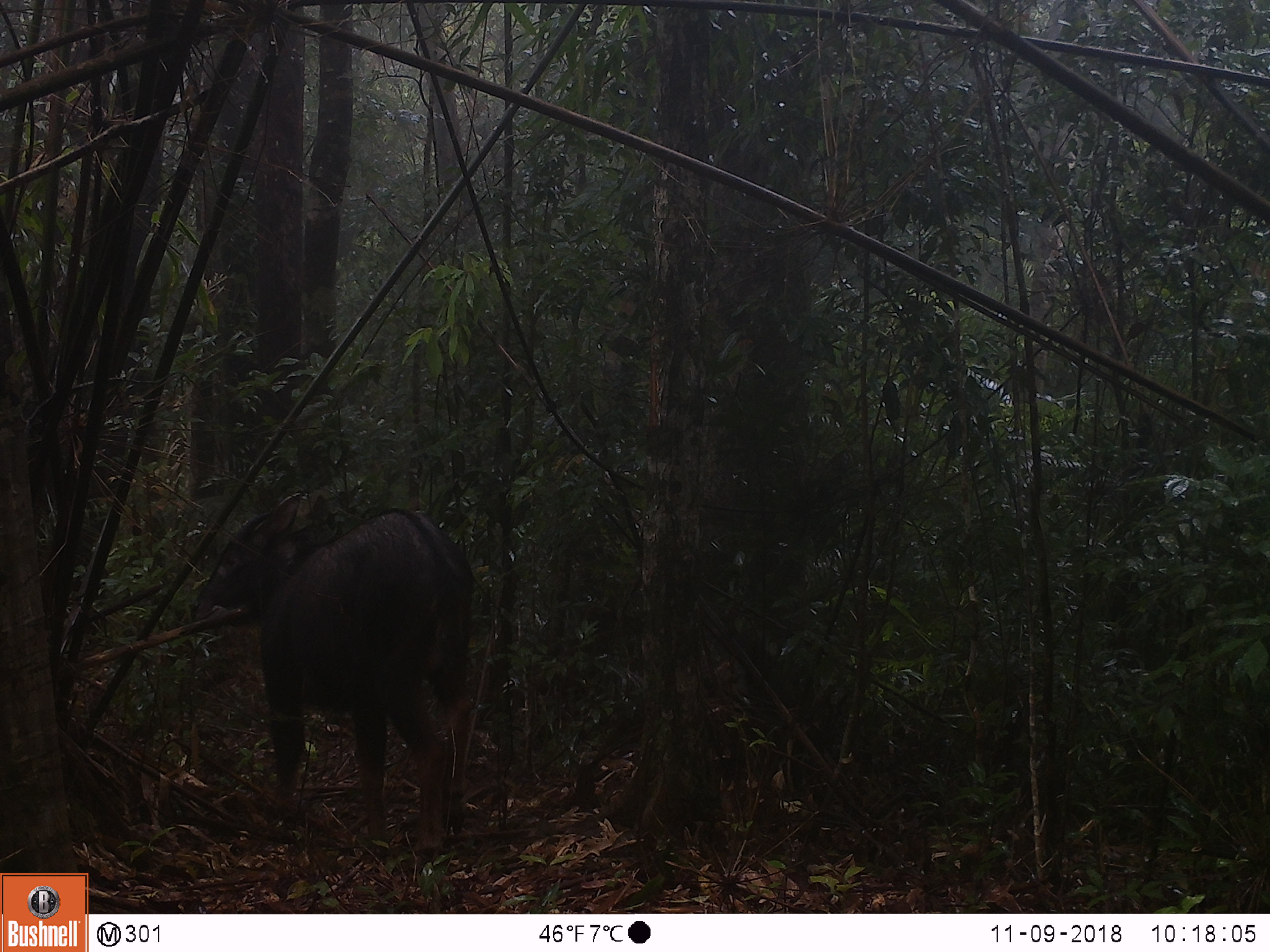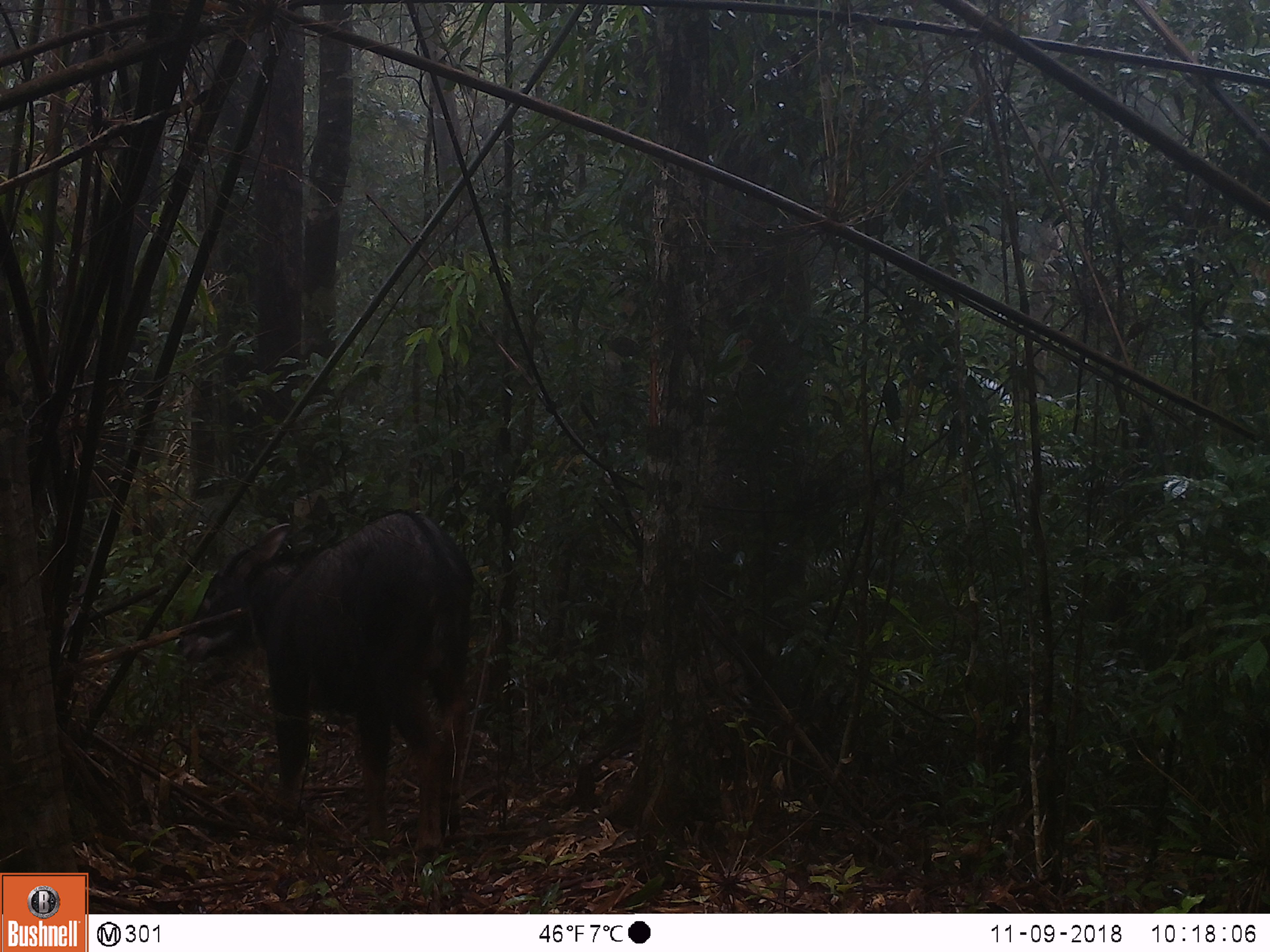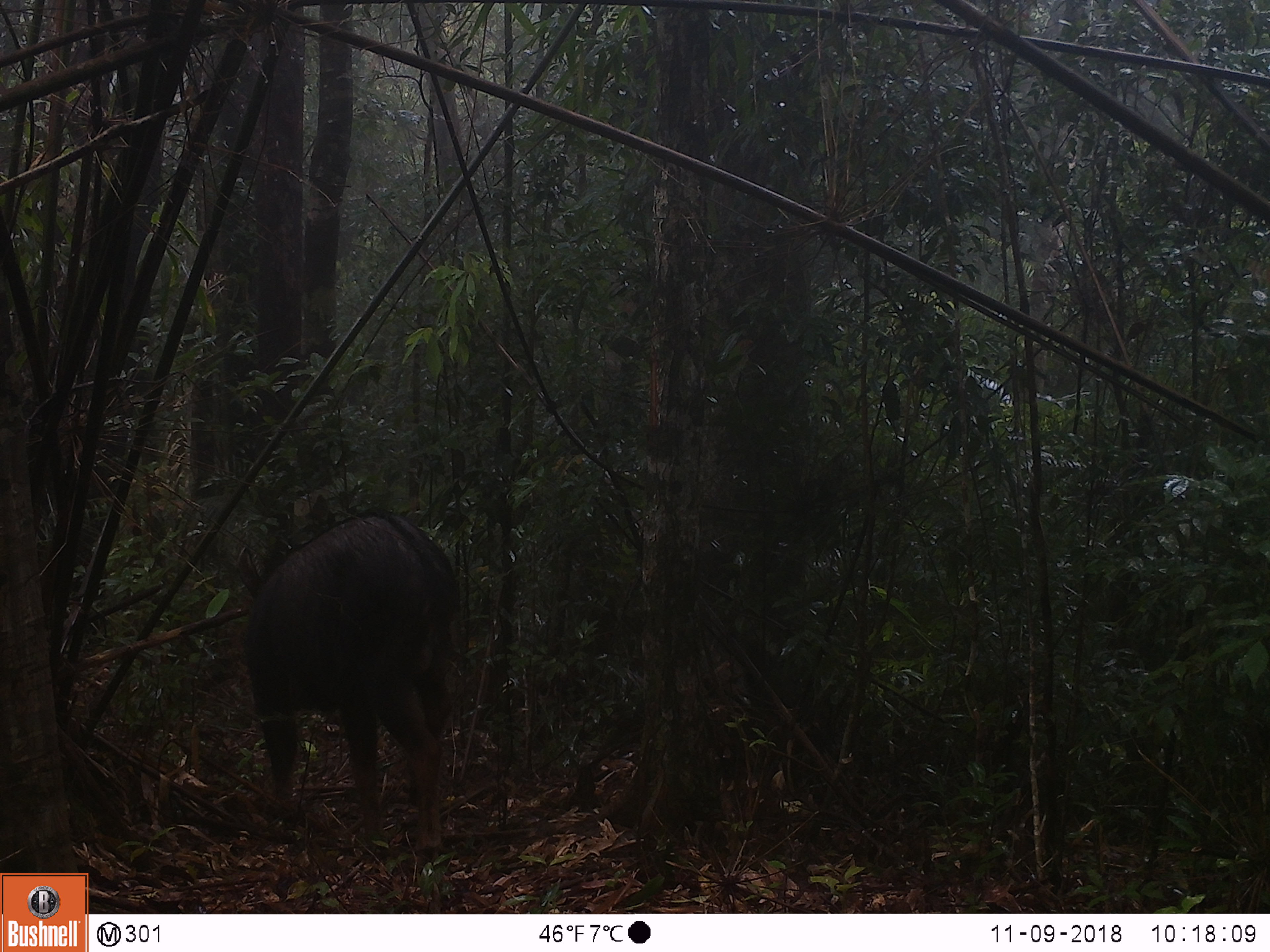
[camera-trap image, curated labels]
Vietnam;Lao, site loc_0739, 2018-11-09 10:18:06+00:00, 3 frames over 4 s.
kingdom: Animalia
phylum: Chordata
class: Mammalia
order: Artiodactyla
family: Bovidae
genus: Capricornis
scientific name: Capricornis sumatraensis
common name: chinese serow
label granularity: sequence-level